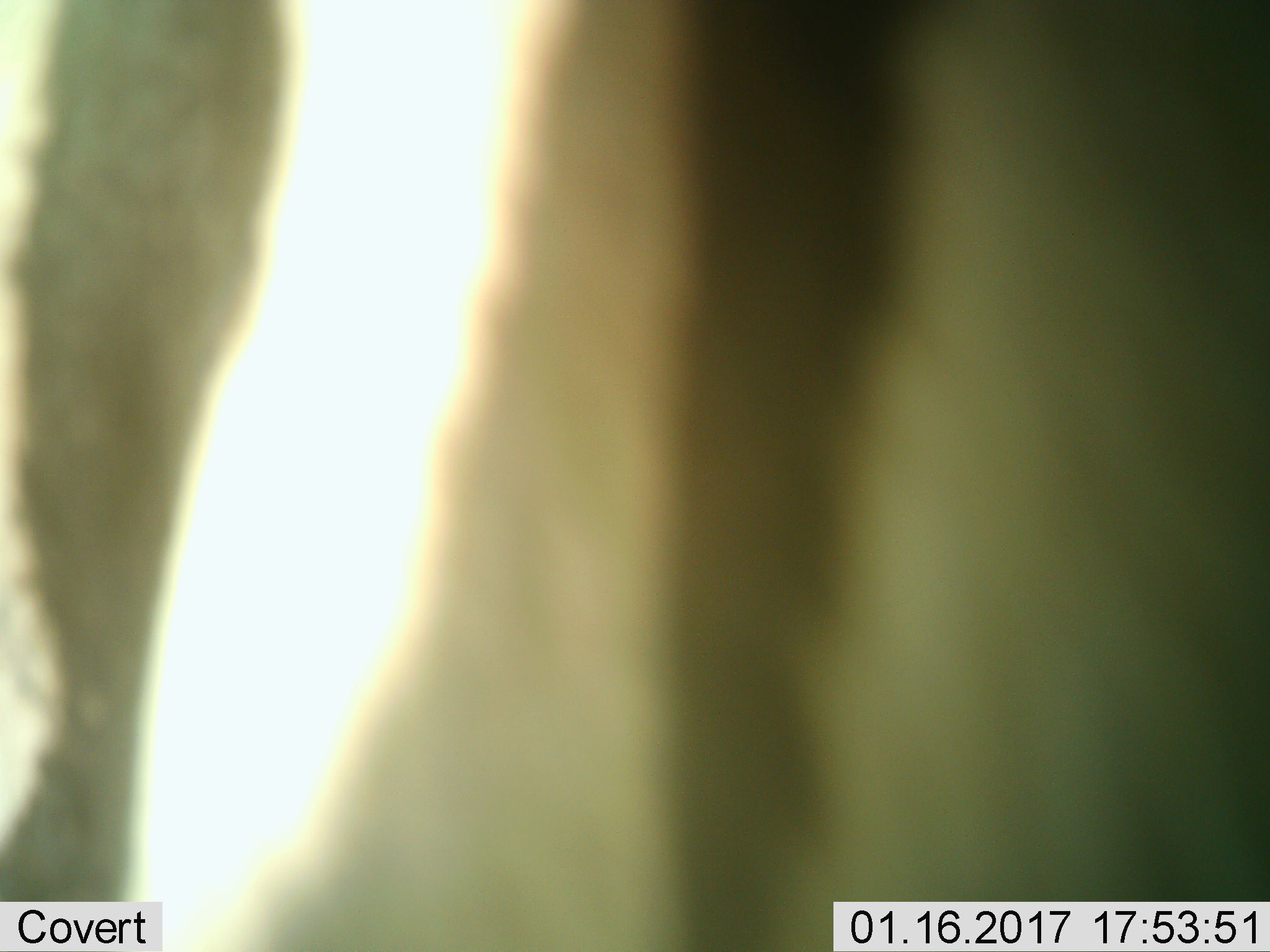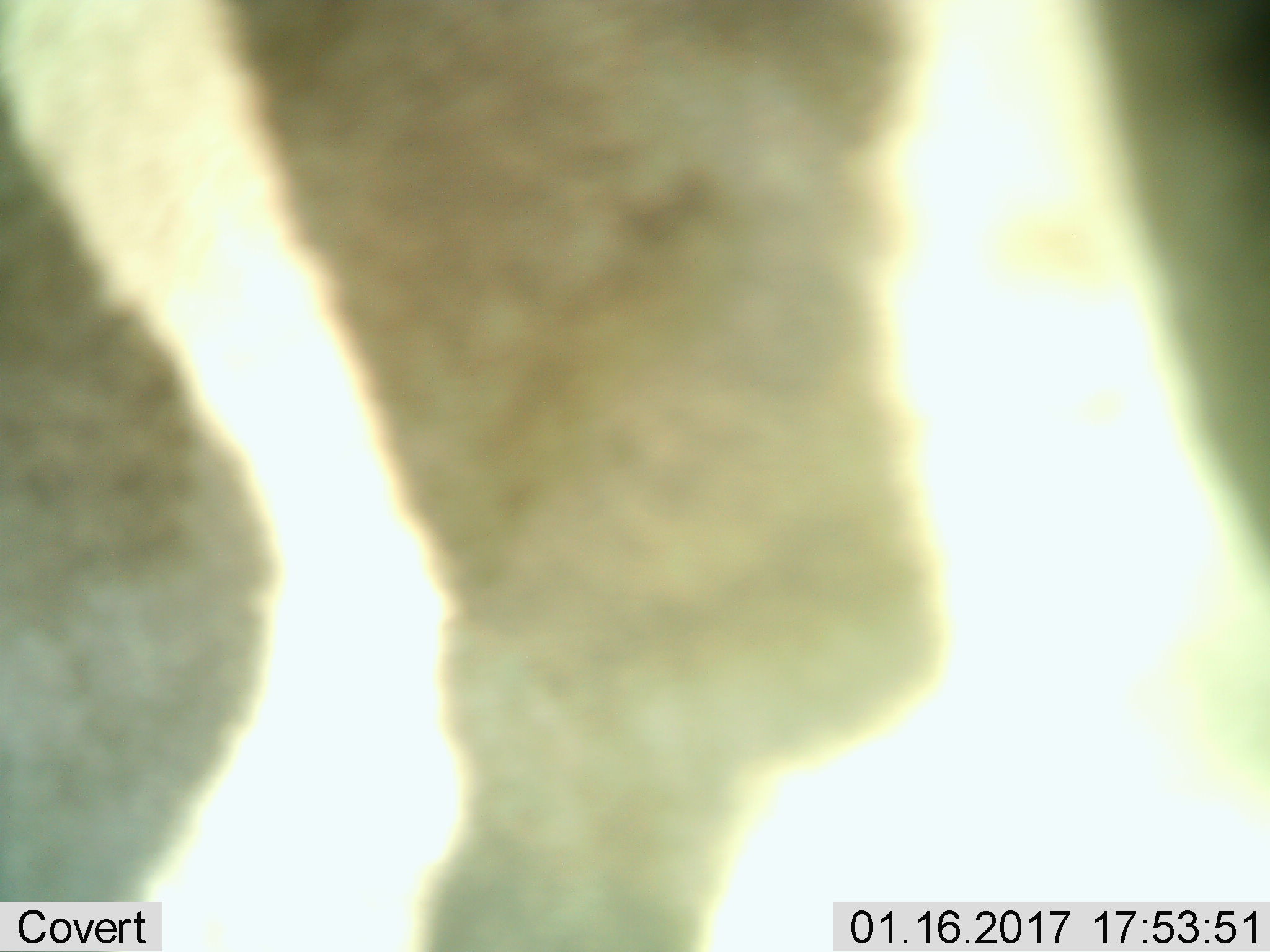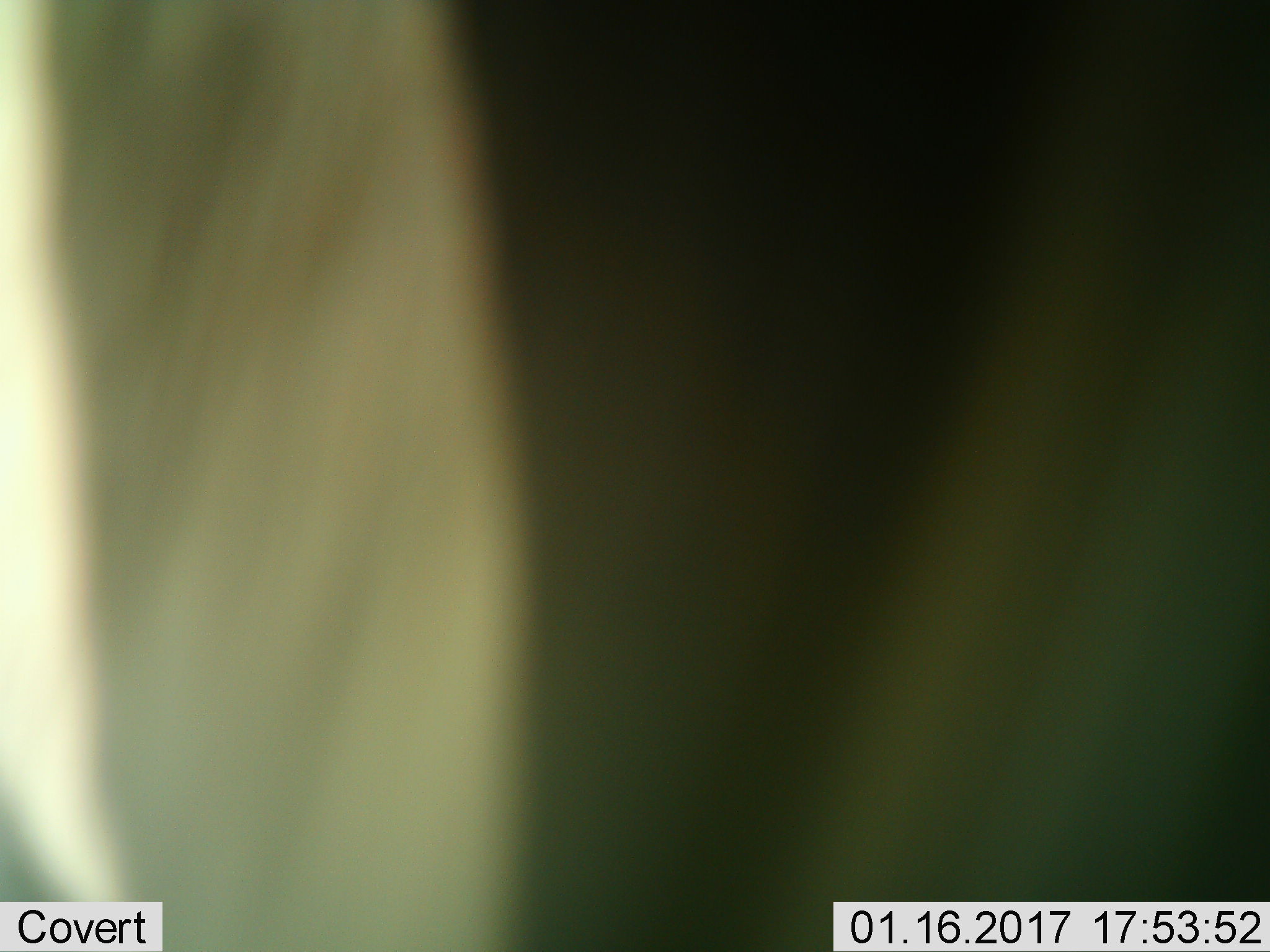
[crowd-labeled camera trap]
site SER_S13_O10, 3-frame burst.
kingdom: Animalia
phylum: Chordata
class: Mammalia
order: Perissodactyla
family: Equidae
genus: Equus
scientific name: Equus quagga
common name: plains zebra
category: zebraplains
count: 1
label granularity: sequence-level